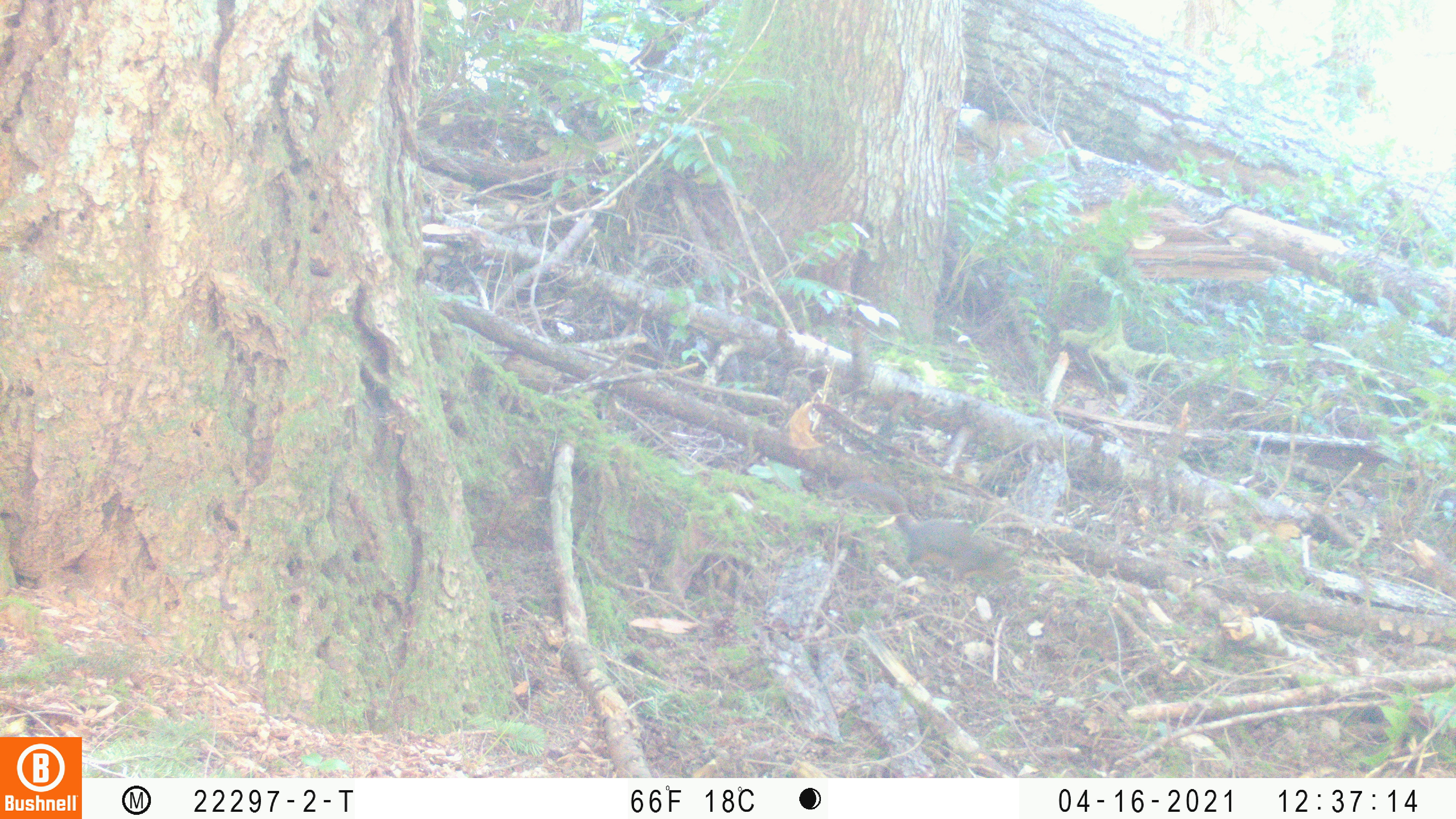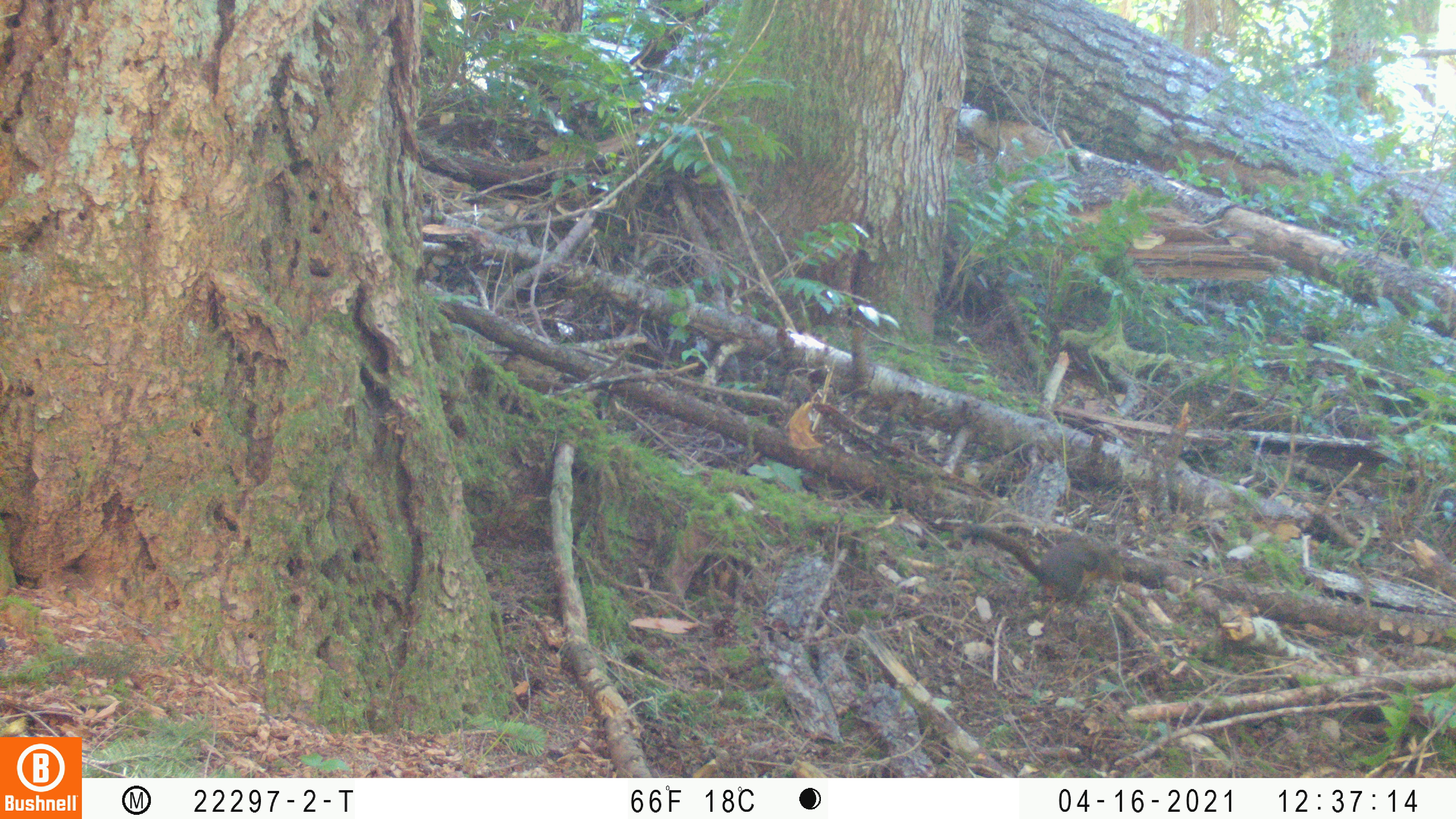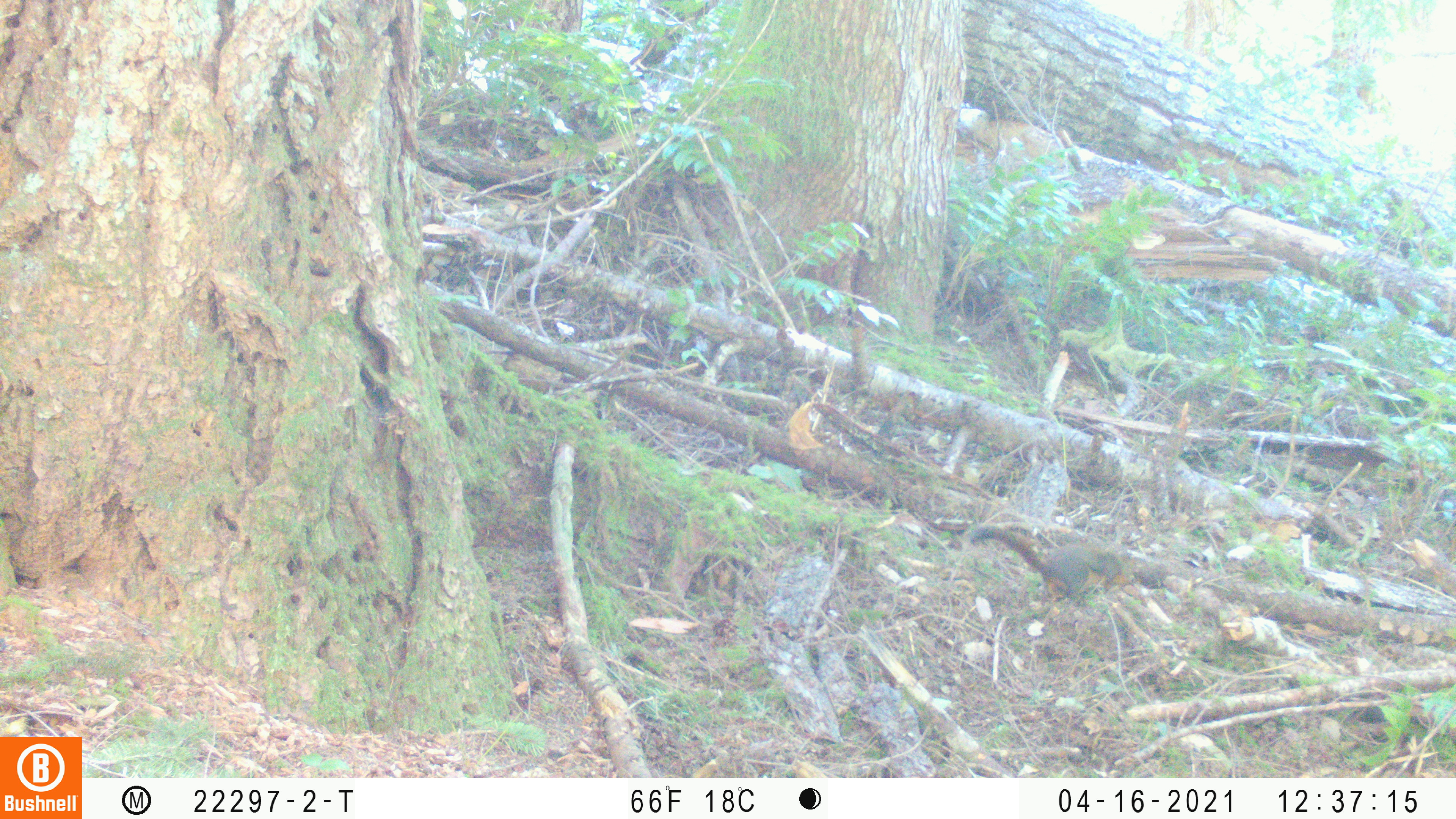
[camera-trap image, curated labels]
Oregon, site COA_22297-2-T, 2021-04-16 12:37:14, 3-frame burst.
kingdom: Animalia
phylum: Chordata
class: Mammalia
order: Rodentia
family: Sciuridae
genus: Tamiasciurus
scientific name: Tamiasciurus douglasii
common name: douglas squirrel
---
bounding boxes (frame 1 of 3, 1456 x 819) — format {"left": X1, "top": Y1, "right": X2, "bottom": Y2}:
douglas squirrel: {"left": 814, "top": 449, "right": 1032, "bottom": 613}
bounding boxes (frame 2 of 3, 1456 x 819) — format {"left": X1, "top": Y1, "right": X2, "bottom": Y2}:
douglas squirrel: {"left": 924, "top": 494, "right": 1161, "bottom": 625}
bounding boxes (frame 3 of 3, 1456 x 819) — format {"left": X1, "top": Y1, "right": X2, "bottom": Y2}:
douglas squirrel: {"left": 948, "top": 510, "right": 1174, "bottom": 622}